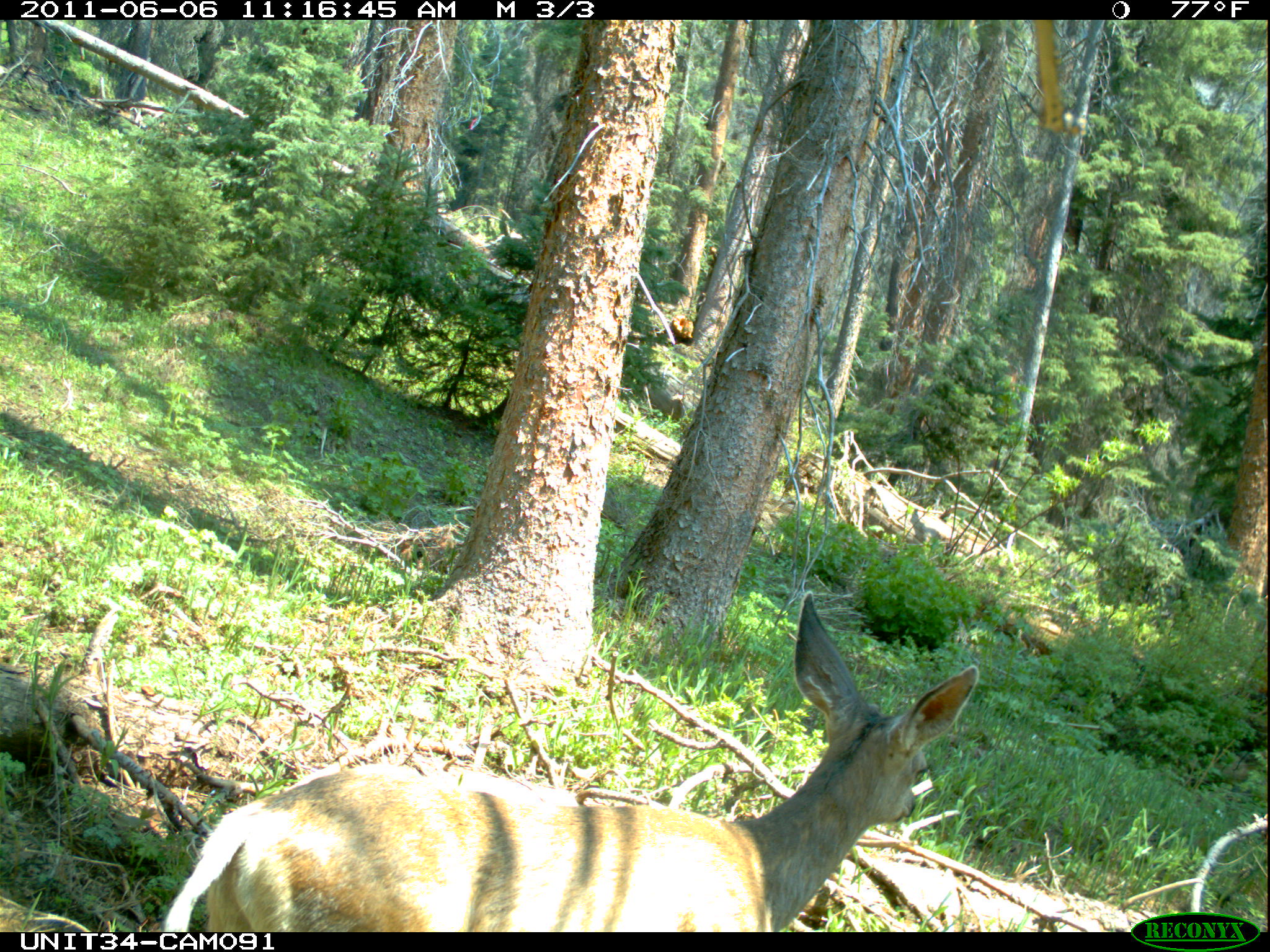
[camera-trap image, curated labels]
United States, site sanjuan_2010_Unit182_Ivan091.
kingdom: Animalia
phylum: Chordata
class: Mammalia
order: Artiodactyla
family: Cervidae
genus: Odocoileus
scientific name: Odocoileus hemionus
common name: mule deer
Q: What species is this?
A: Odocoileus hemionus (mule deer).